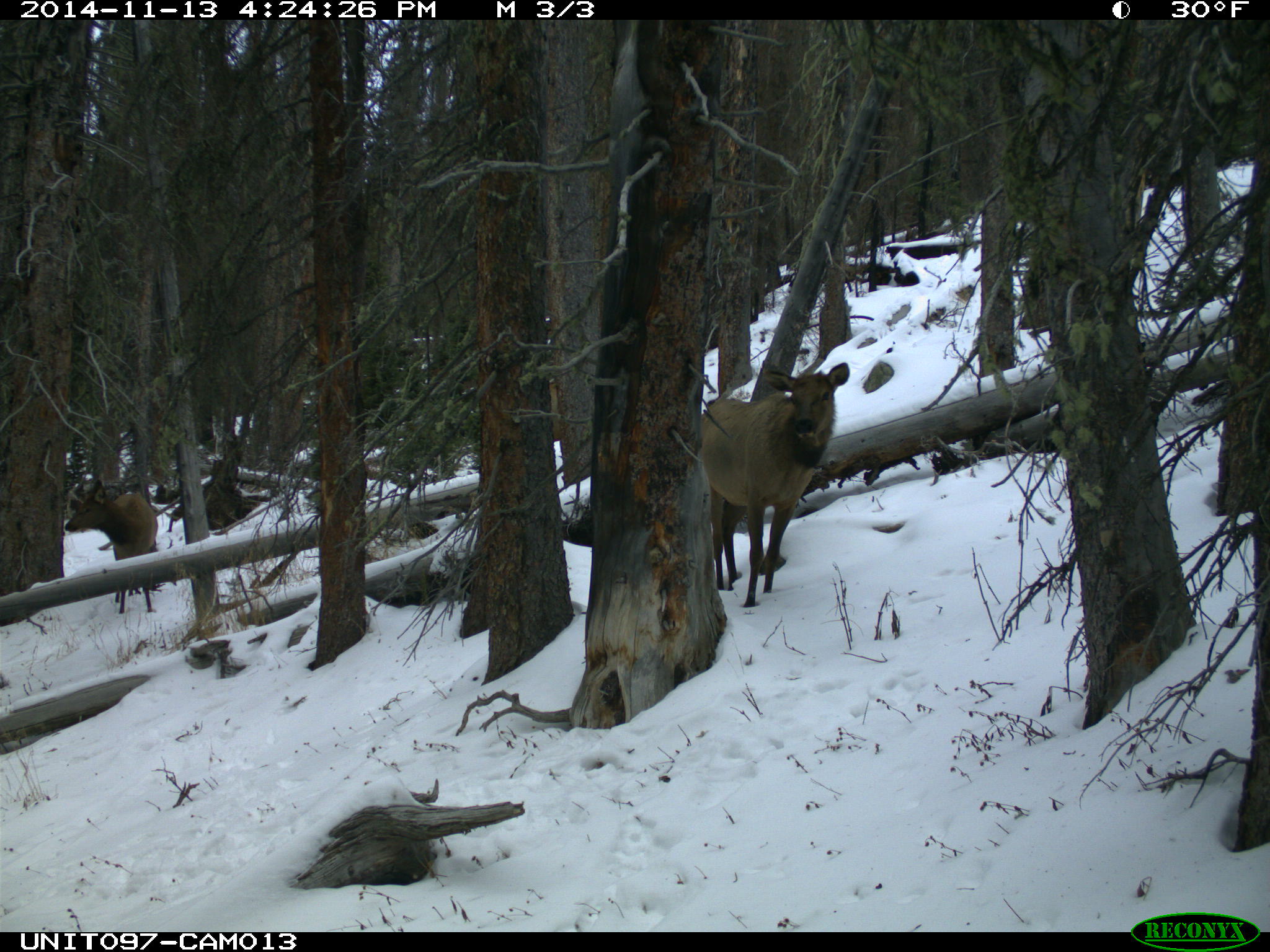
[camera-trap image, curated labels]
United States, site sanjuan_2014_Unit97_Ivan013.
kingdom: Animalia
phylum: Chordata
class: Mammalia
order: Artiodactyla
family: Cervidae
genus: Cervus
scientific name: Cervus elaphus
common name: red deer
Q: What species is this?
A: Cervus elaphus (red deer).